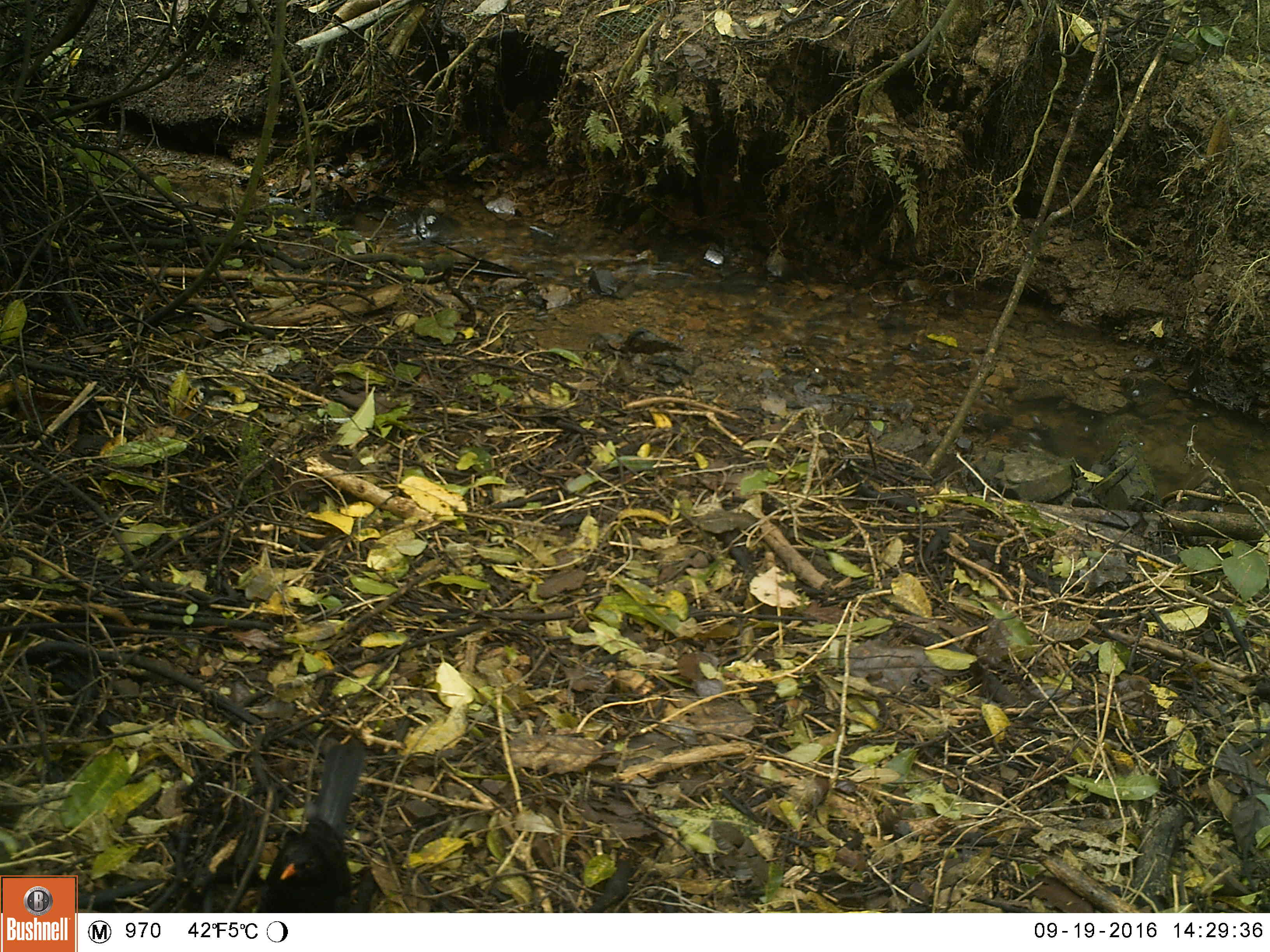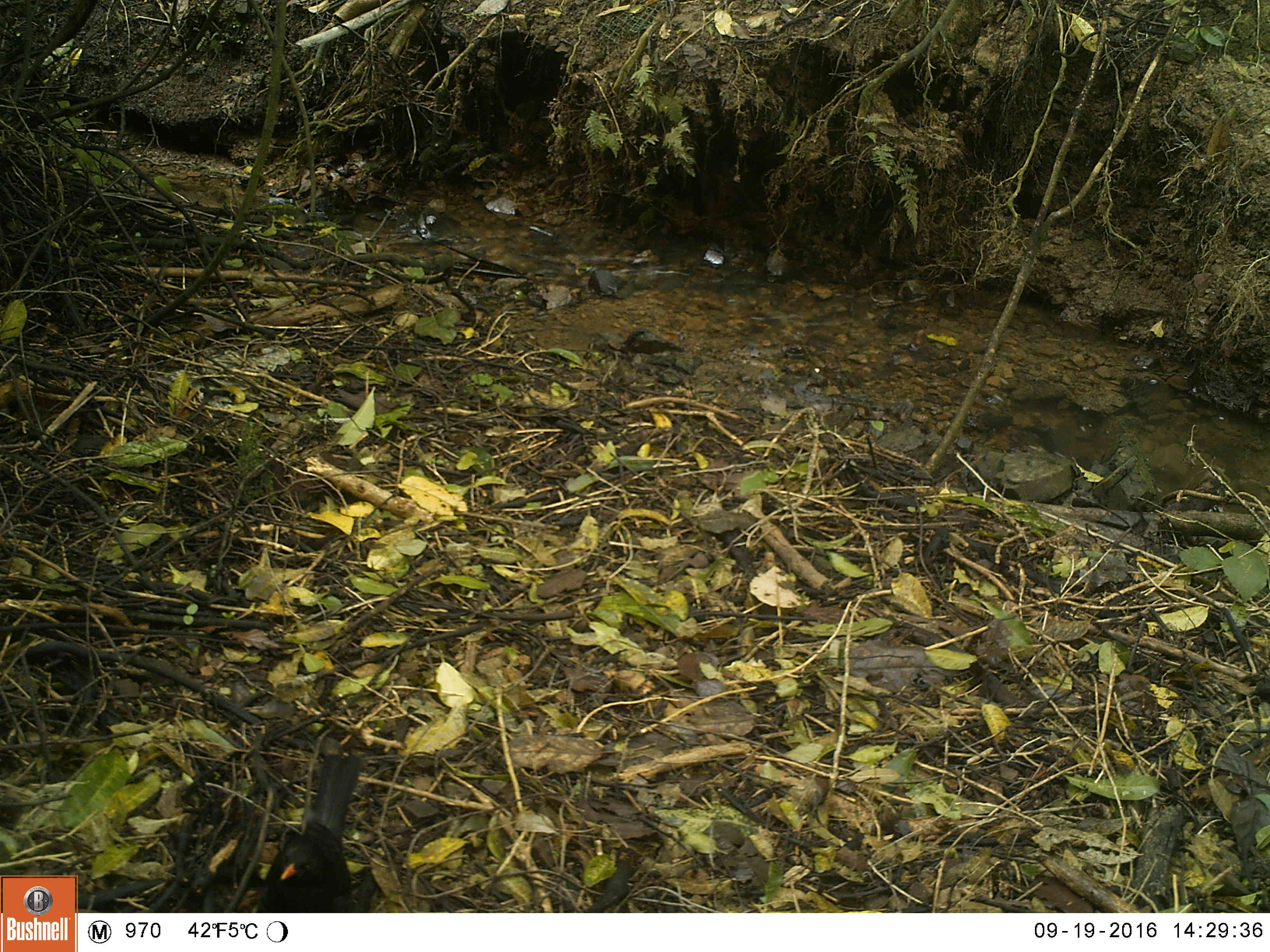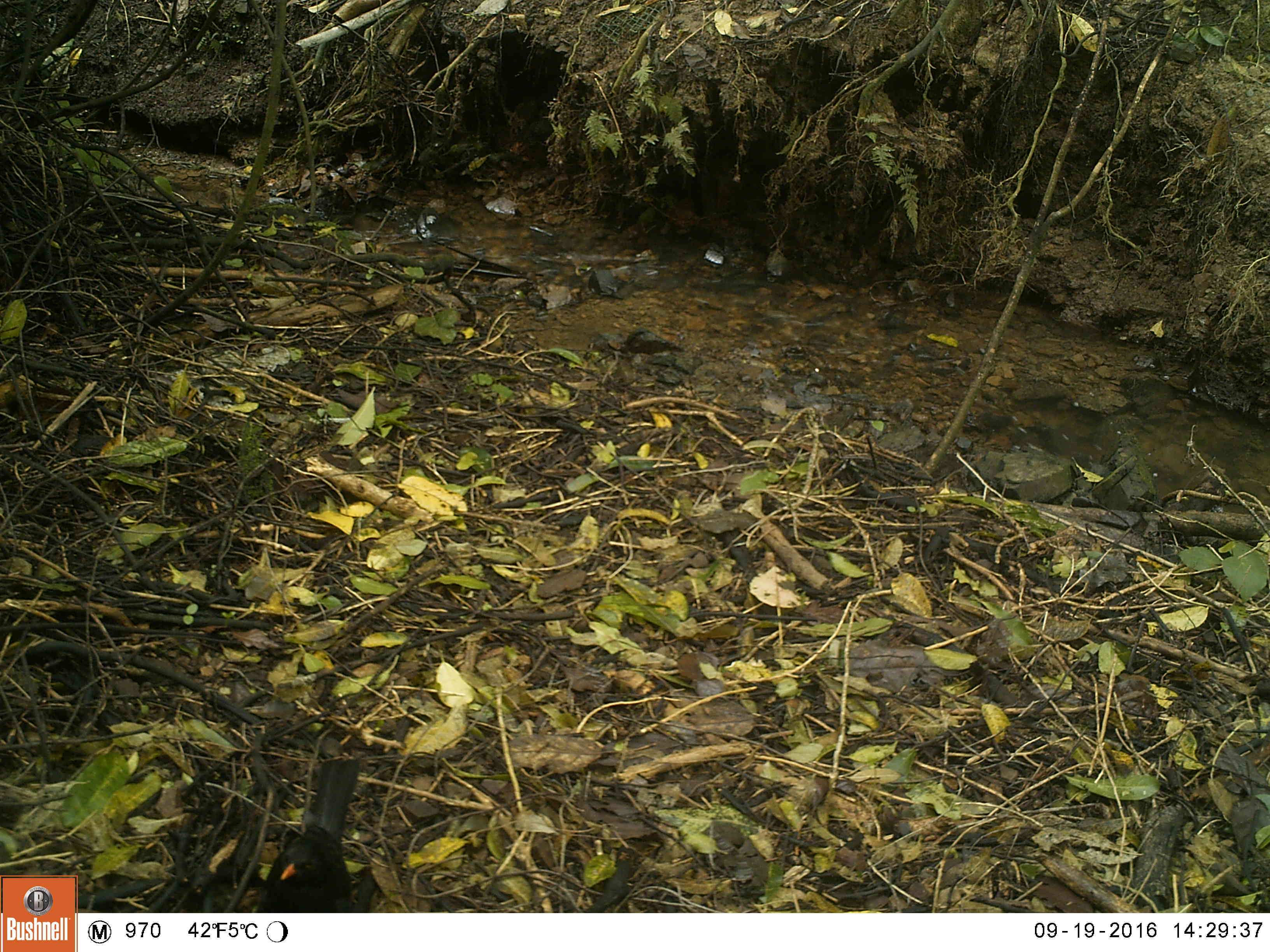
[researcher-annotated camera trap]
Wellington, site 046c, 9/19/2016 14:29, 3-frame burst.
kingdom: Animalia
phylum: Chordata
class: Aves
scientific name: Aves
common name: bird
Bird (Aves).